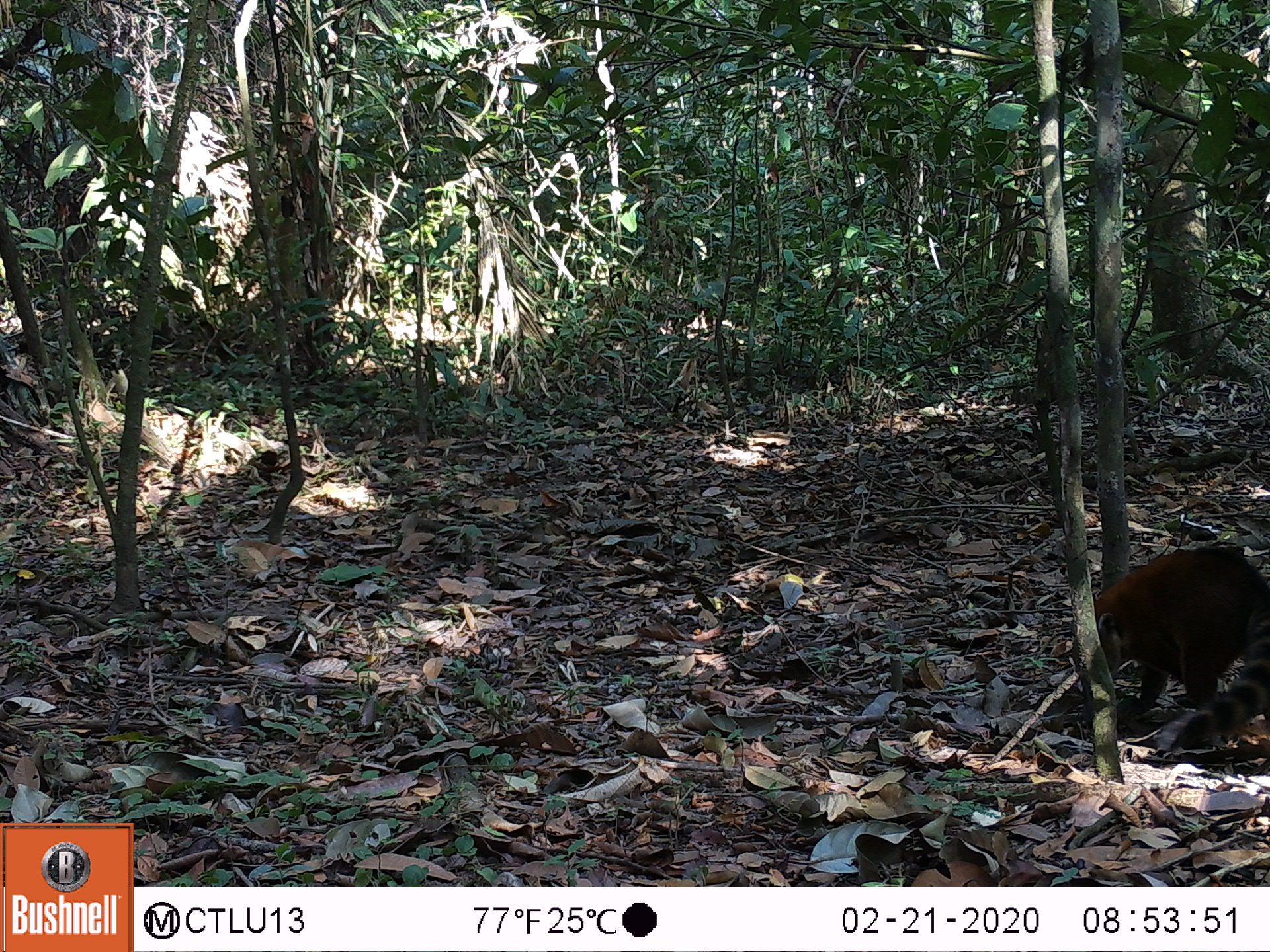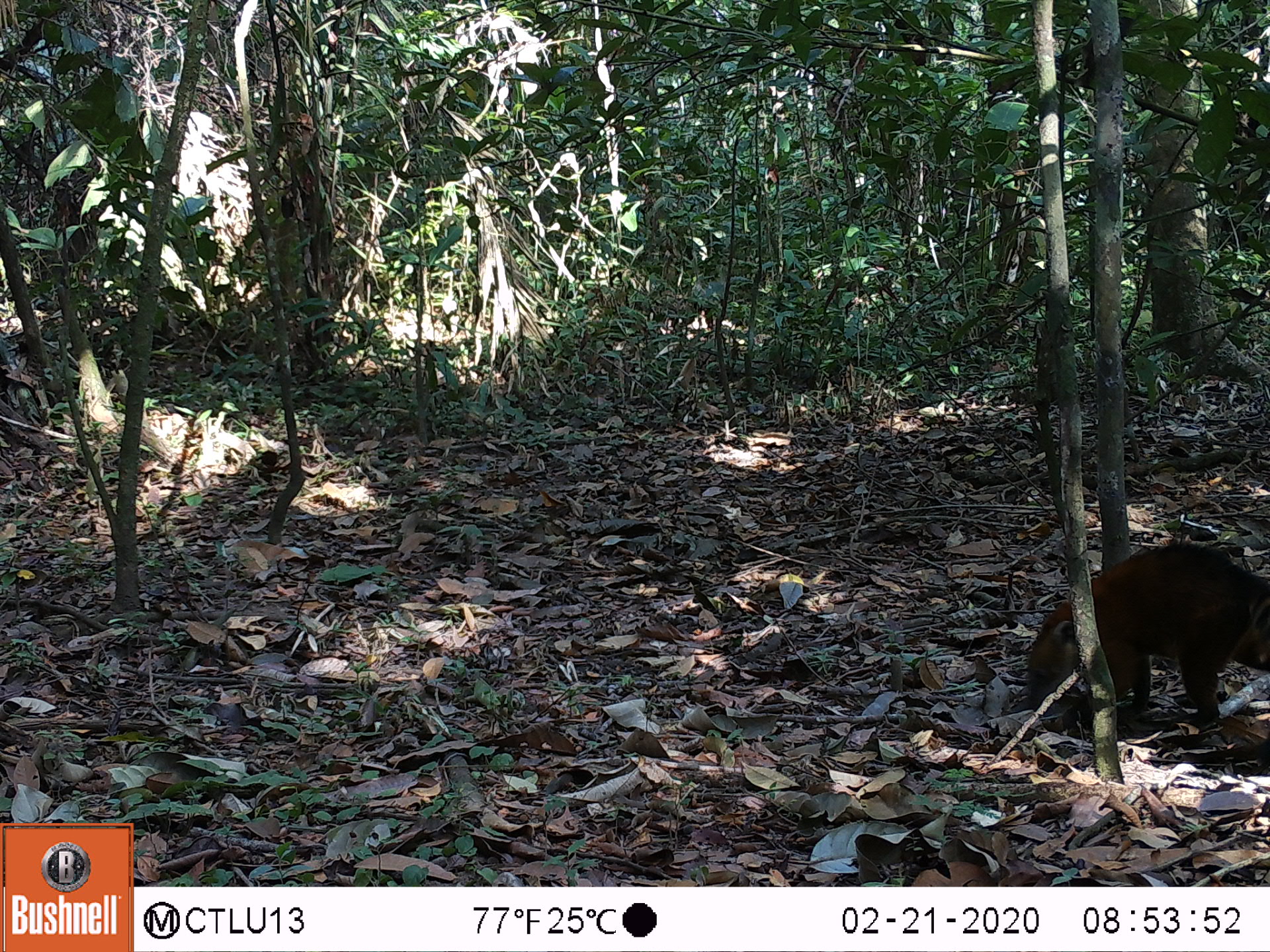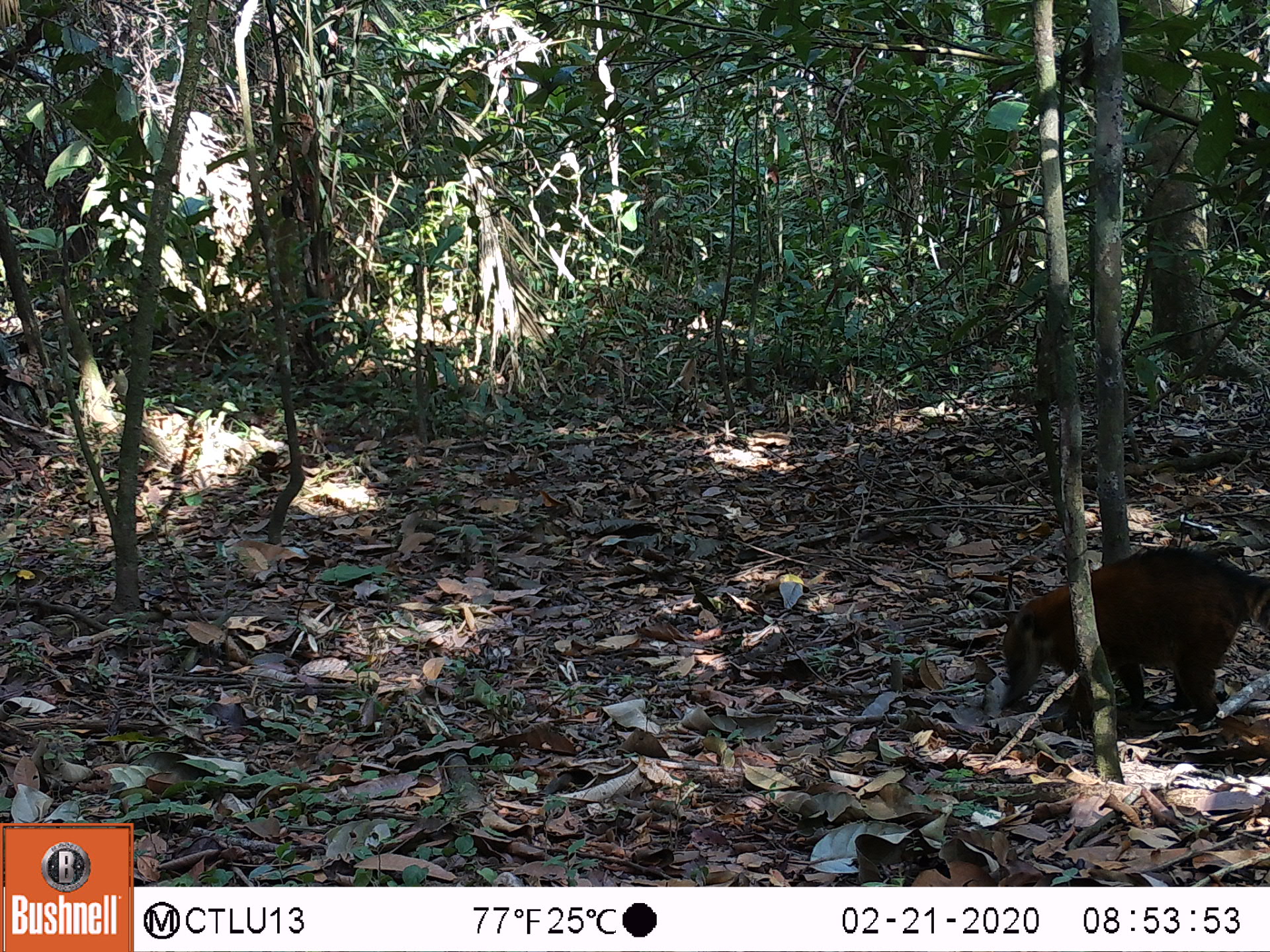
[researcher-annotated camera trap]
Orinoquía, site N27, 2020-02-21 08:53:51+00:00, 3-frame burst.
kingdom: Animalia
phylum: Chordata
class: Mammalia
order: Carnivora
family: Procyonidae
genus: Nasua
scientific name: Nasua nasua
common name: south american coati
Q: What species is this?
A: South american coati (Nasua nasua).